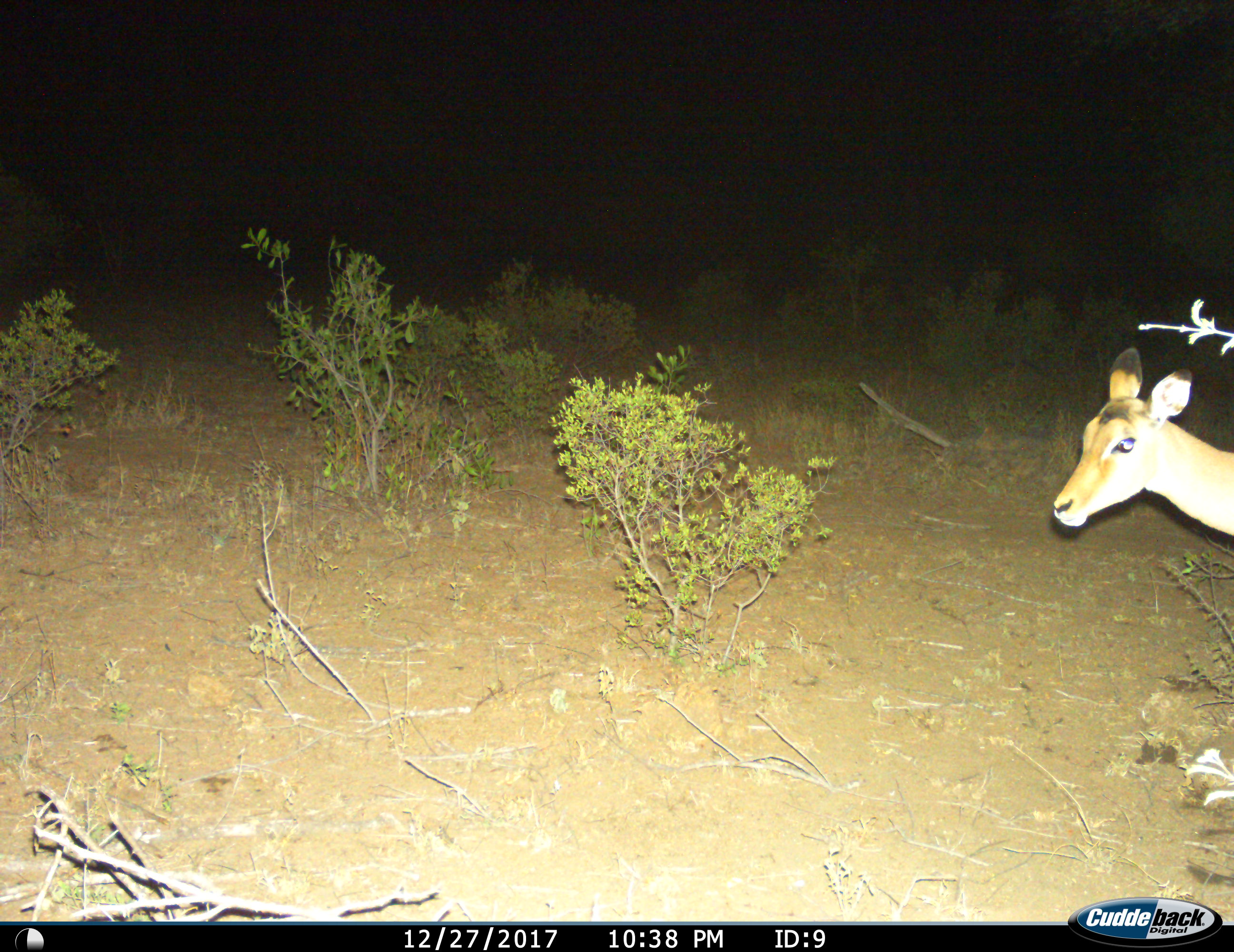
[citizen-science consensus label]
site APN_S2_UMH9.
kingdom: Animalia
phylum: Chordata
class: Mammalia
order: Artiodactyla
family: Bovidae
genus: Aepyceros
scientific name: Aepyceros melampus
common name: impala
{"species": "impala (Aepyceros melampus)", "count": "1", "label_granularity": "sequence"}